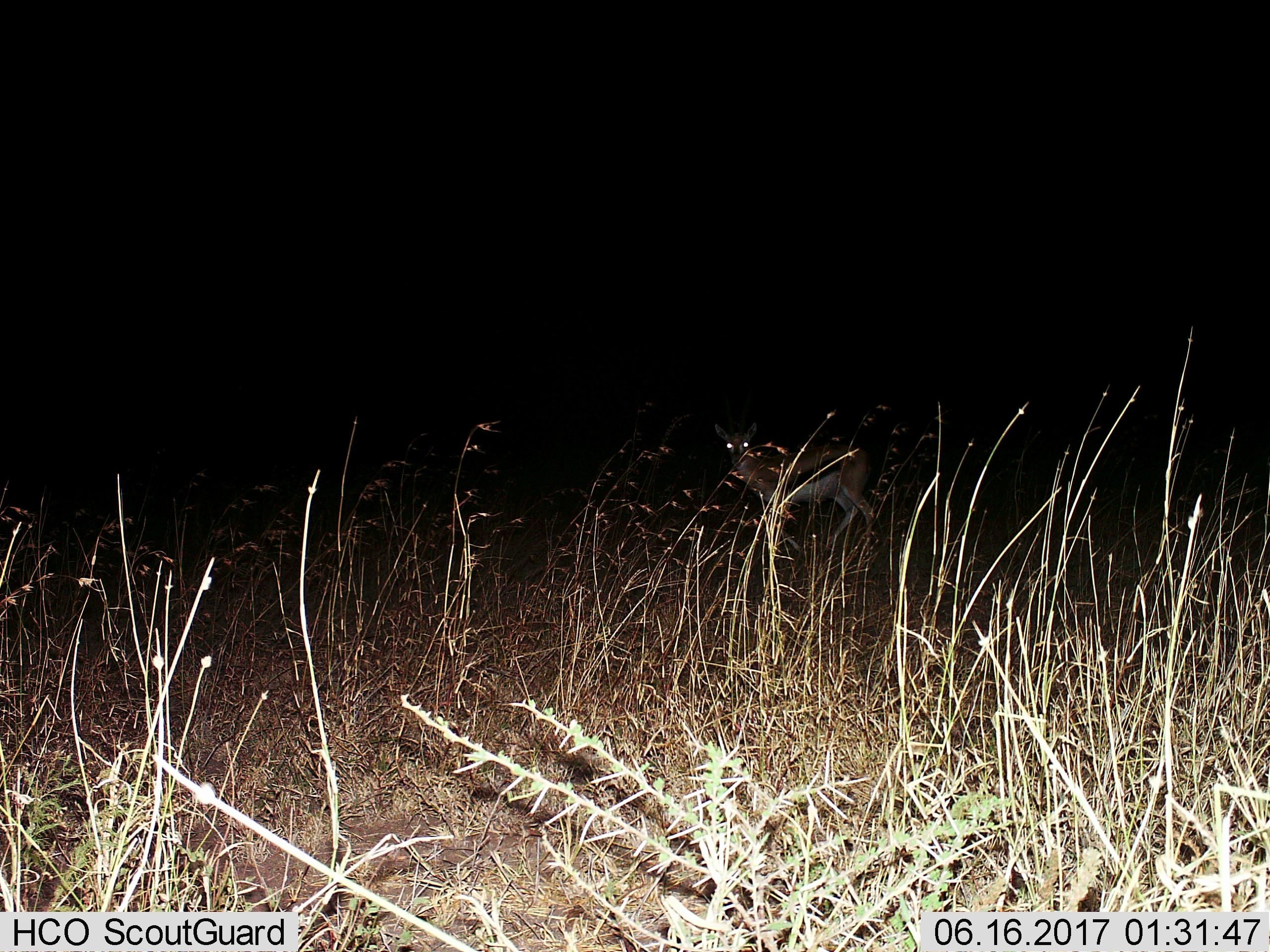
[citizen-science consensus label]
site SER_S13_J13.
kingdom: Animalia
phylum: Chordata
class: Mammalia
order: Artiodactyla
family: Bovidae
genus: Eudorcas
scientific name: Eudorcas thomsonii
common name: thomson's gazelle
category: gazellethomsons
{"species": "gazellethomsons (thomson's gazelle) (Eudorcas thomsonii)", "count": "1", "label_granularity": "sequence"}